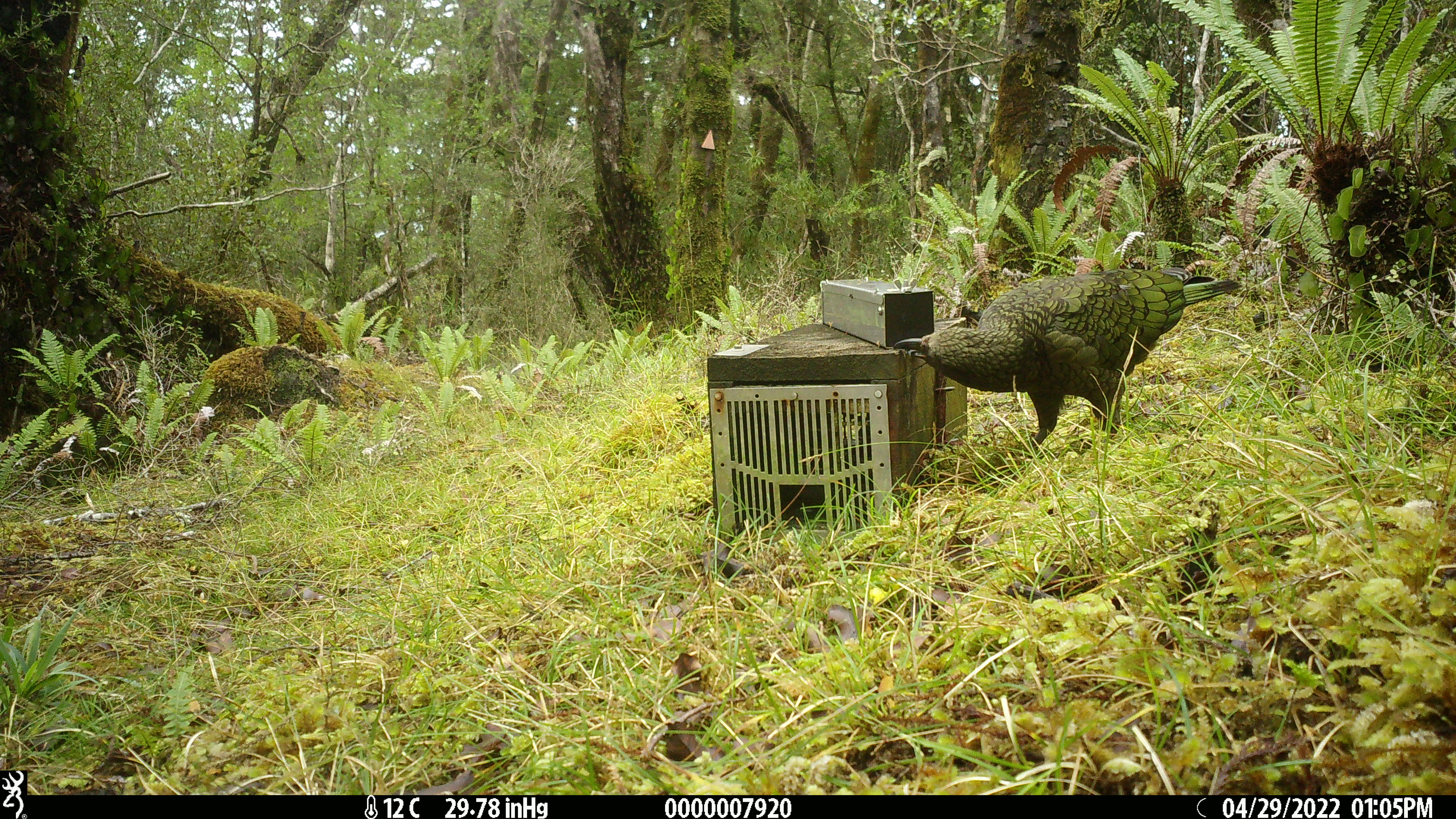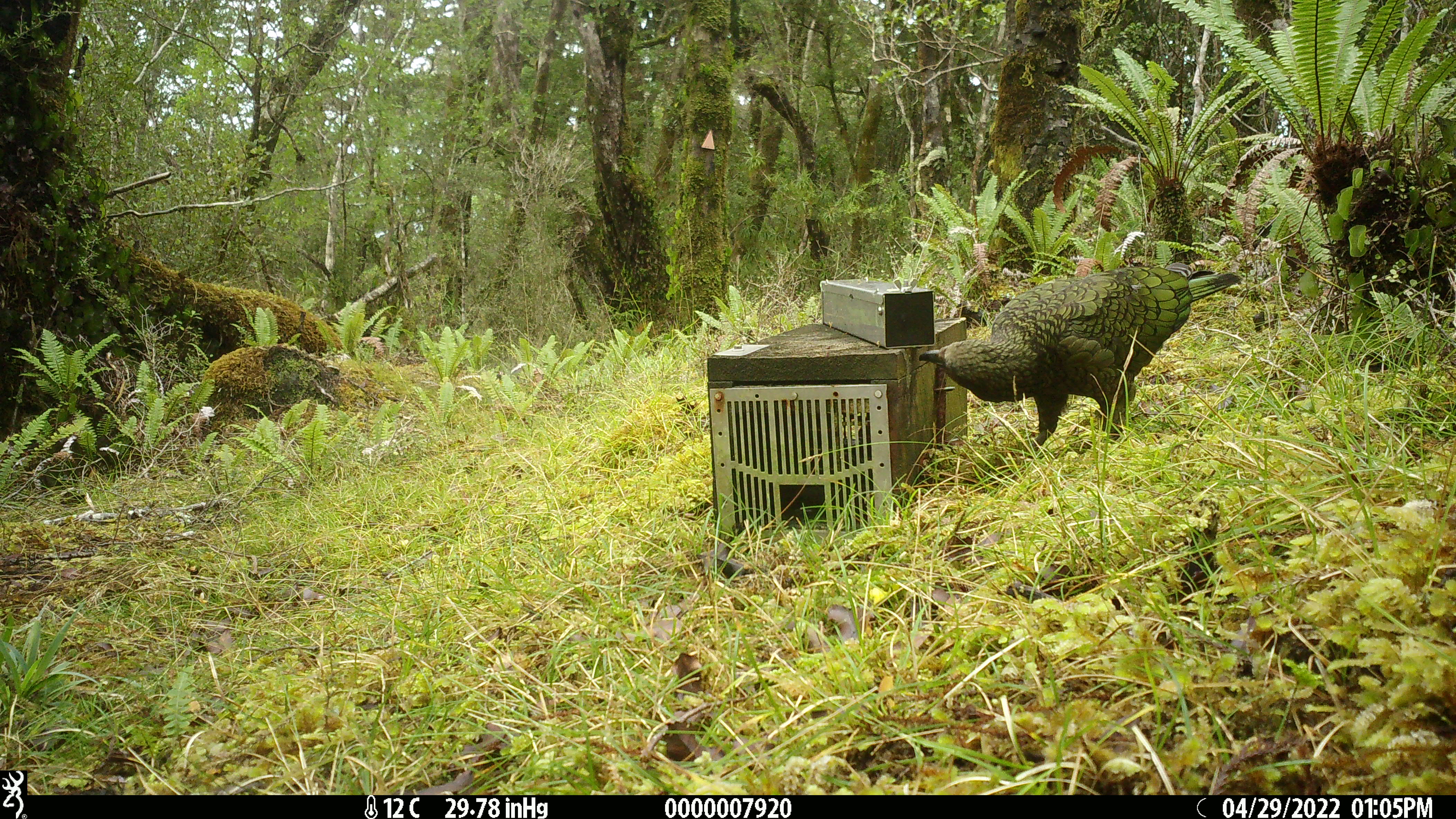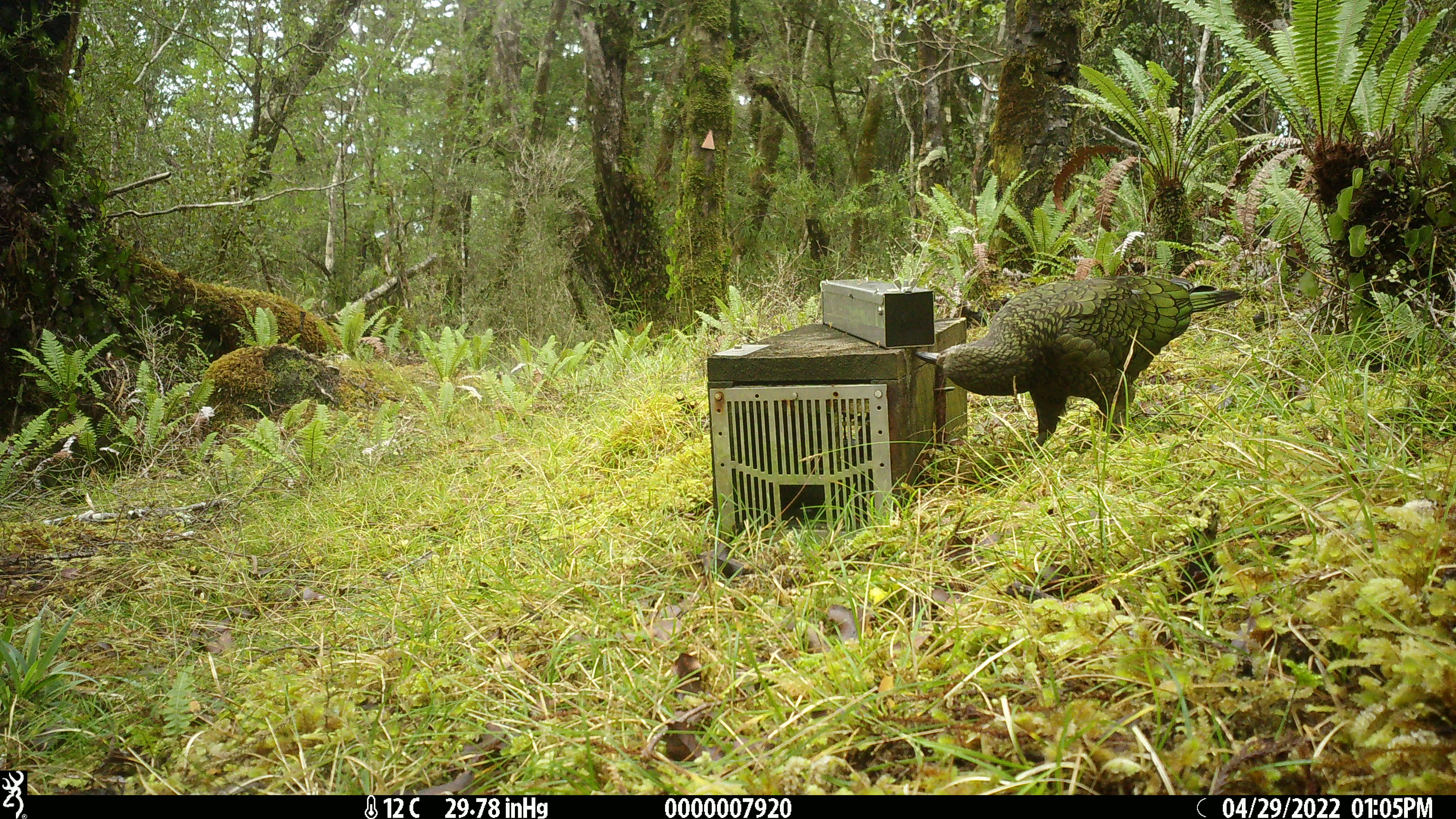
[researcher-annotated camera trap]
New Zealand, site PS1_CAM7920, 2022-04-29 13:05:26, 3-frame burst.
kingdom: Animalia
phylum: Chordata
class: Aves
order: Psittaciformes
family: Strigopidae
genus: Nestor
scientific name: Nestor notabilis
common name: kea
Kea (Nestor notabilis).